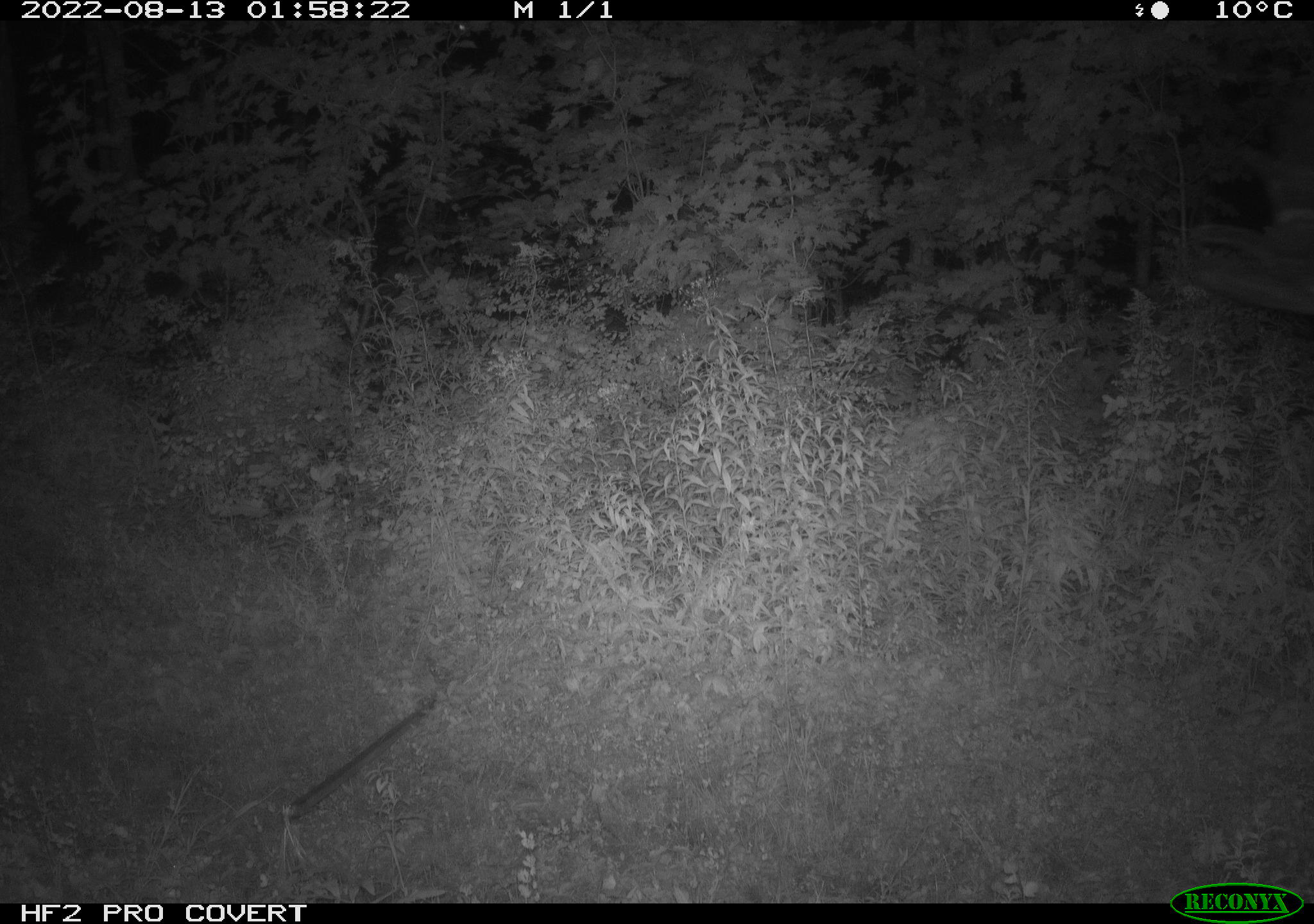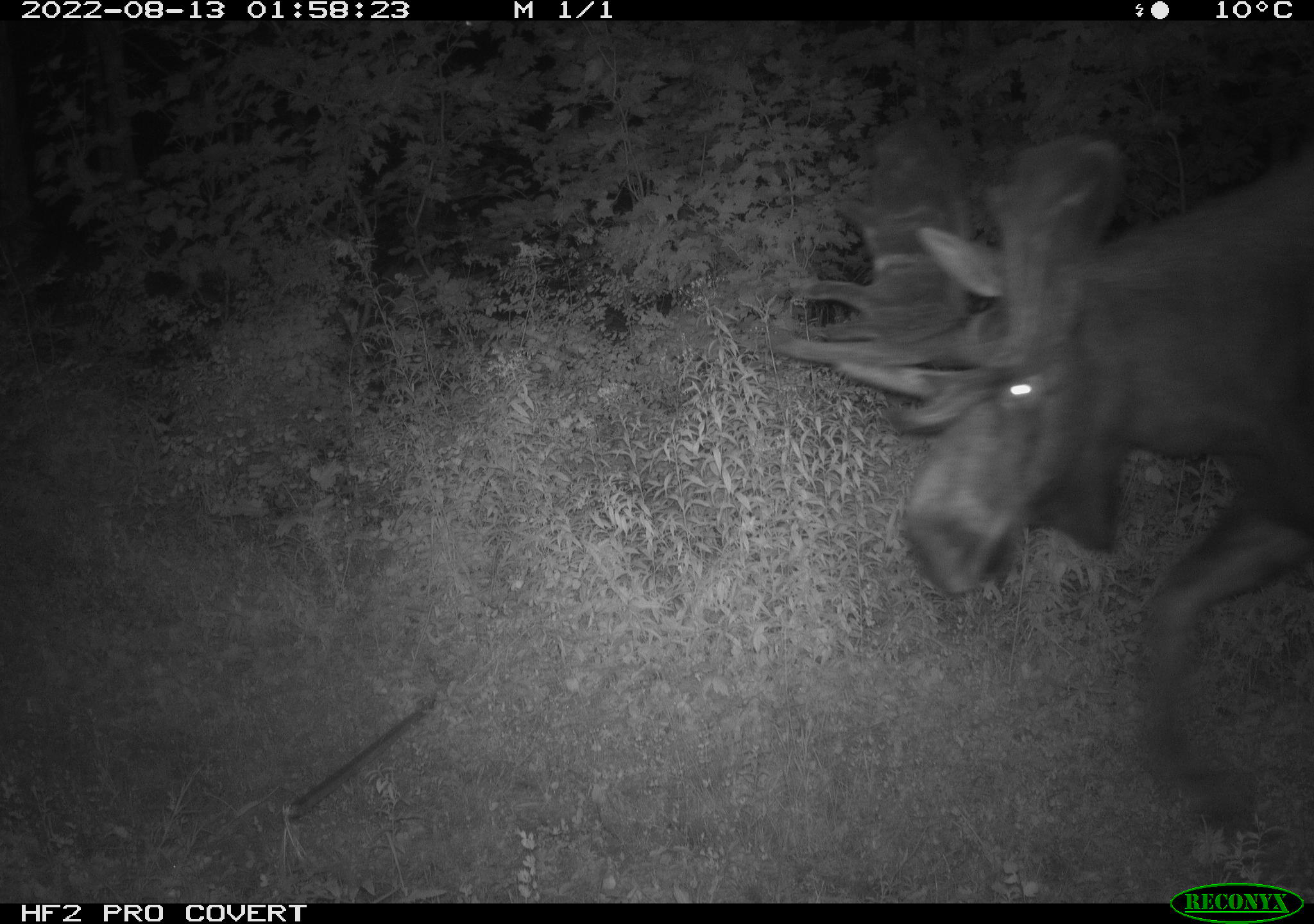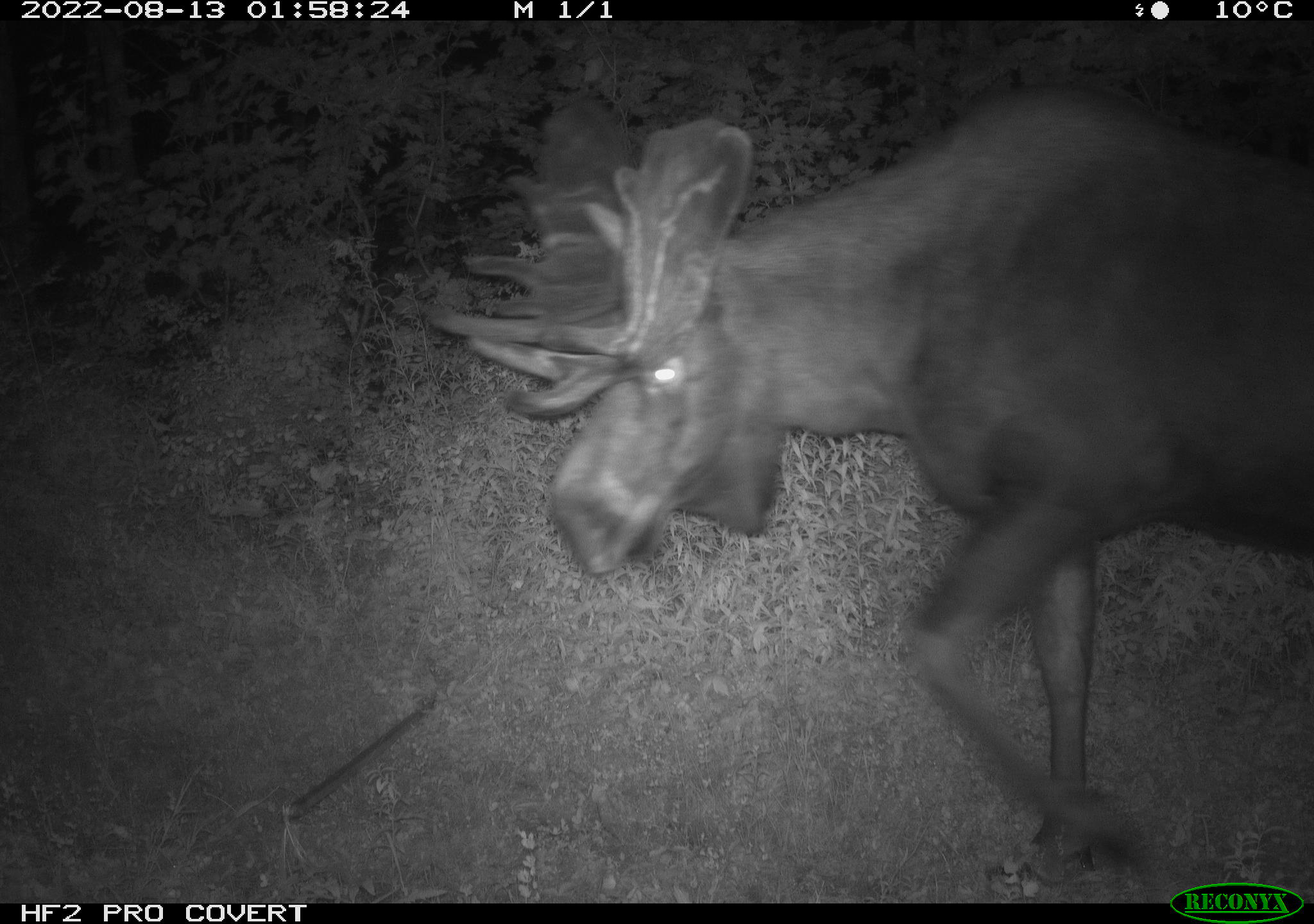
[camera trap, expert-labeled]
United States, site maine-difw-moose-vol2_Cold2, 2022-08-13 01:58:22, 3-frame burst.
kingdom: Animalia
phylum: Chordata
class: Mammalia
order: Artiodactyla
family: Cervidae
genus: Alces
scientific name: Alces alces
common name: moose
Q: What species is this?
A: Moose (Alces alces).